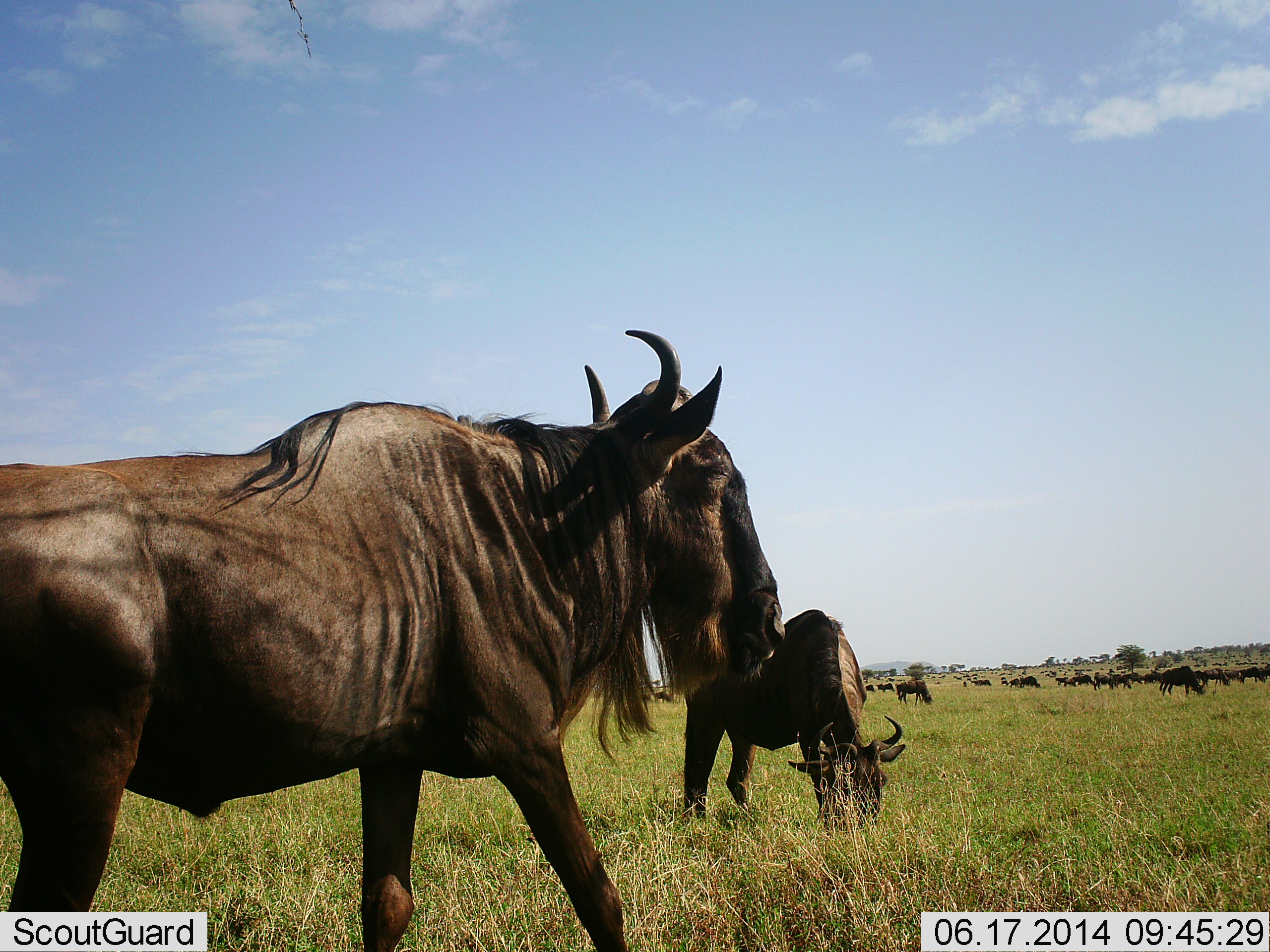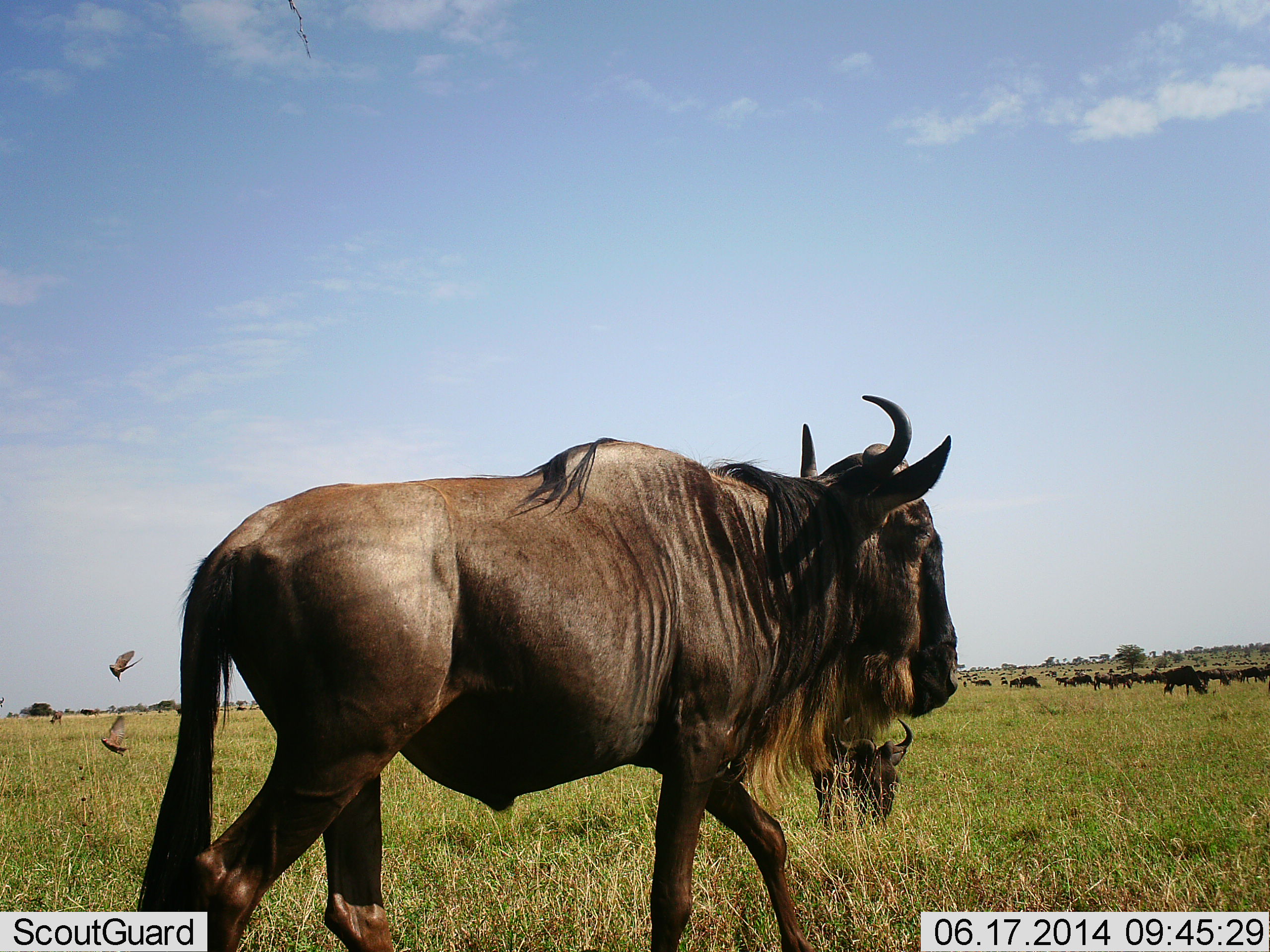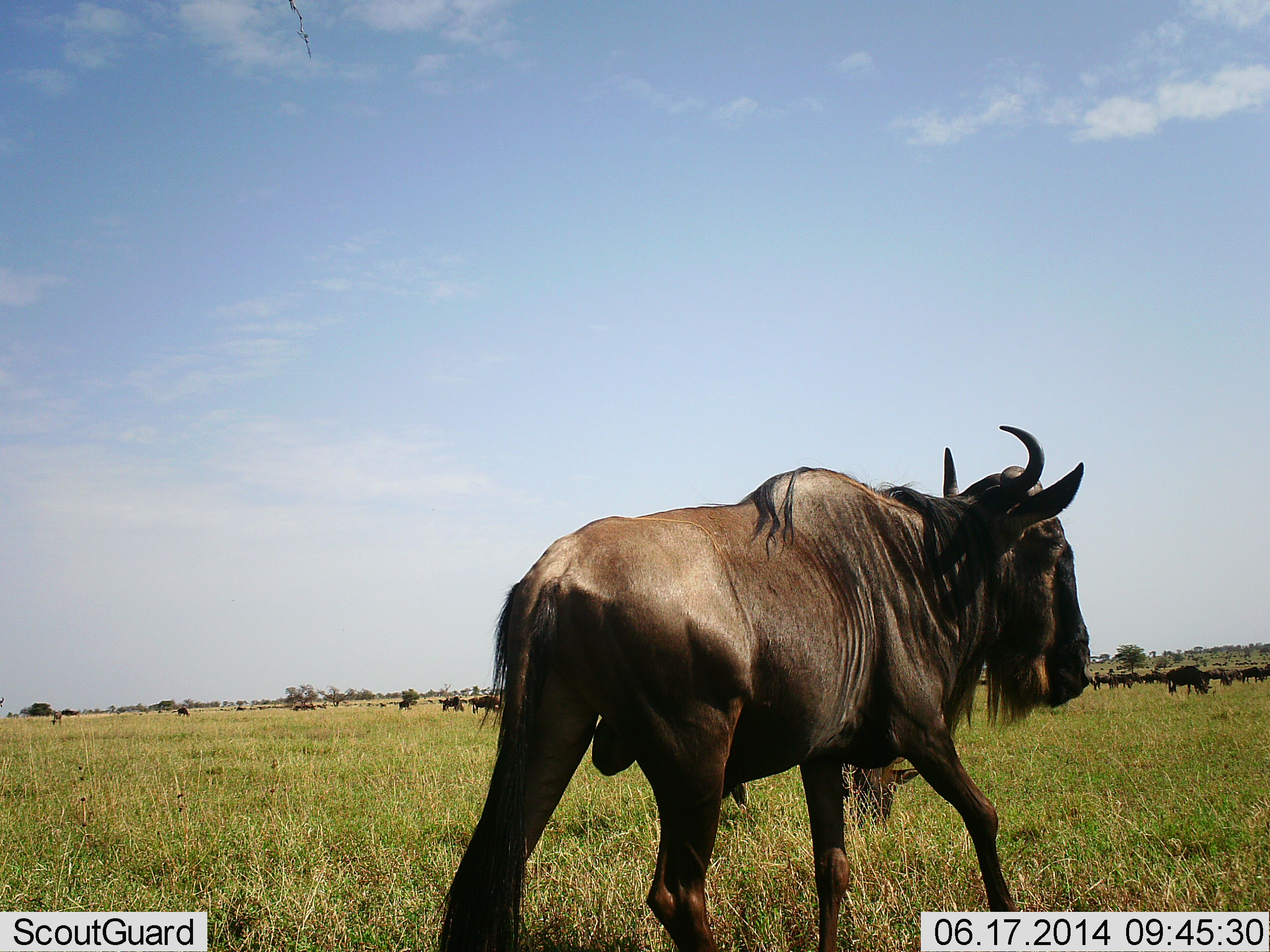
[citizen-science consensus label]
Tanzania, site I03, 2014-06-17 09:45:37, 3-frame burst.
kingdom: Animalia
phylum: Chordata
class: Aves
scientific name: Aves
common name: bird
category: otherbird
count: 2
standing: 0%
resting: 0%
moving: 100%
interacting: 0%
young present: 0%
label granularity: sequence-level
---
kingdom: Animalia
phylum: Chordata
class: Mammalia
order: Artiodactyla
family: Bovidae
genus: Connochaetes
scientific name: Connochaetes taurinus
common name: blue wildebeest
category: wildebeest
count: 11-50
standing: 52%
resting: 10%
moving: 86%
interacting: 10%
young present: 0%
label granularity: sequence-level